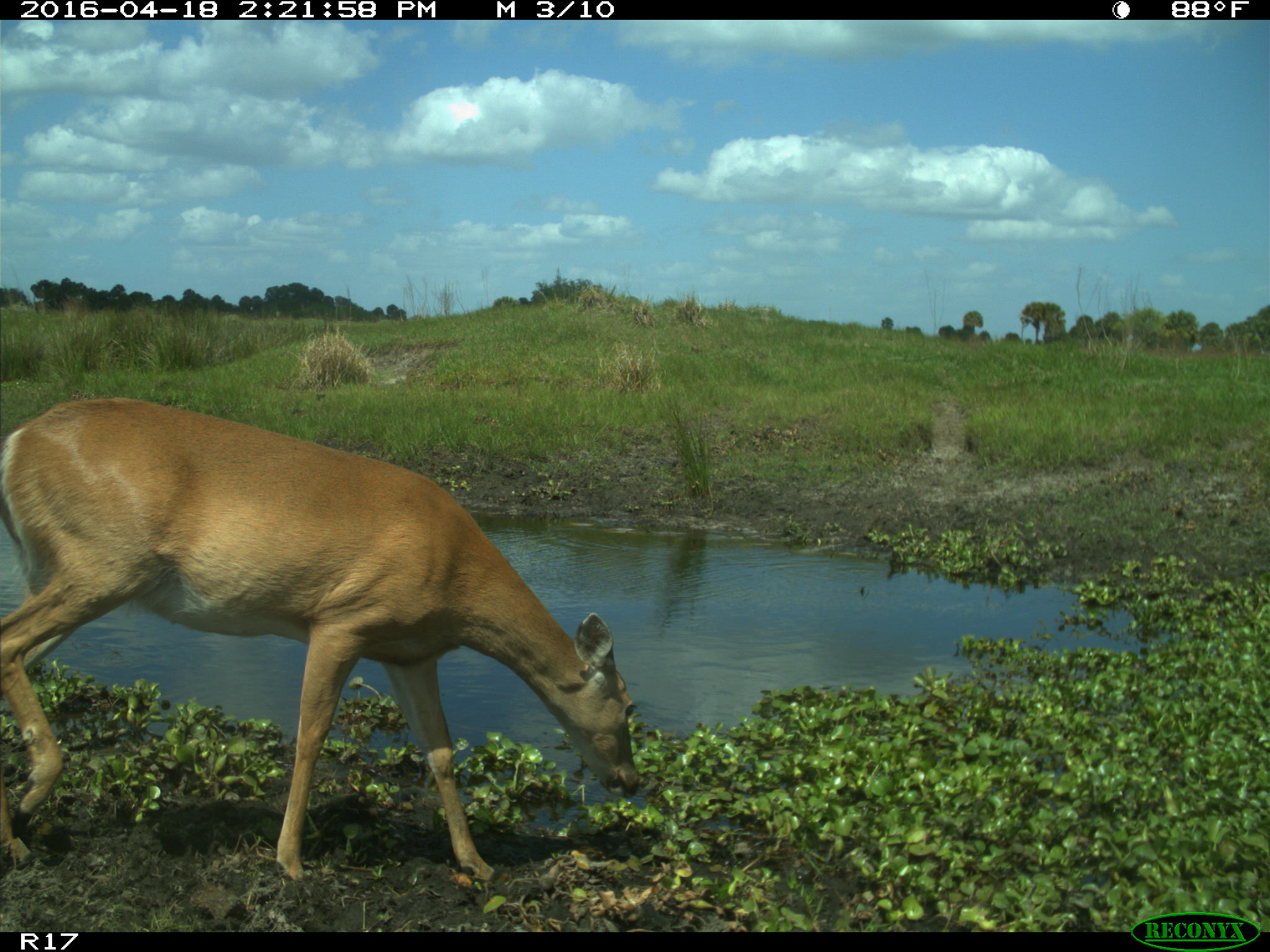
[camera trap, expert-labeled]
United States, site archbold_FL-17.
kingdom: Animalia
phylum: Chordata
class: Mammalia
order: Artiodactyla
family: Cervidae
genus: Odocoileus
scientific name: Odocoileus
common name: deer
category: unidentified deer